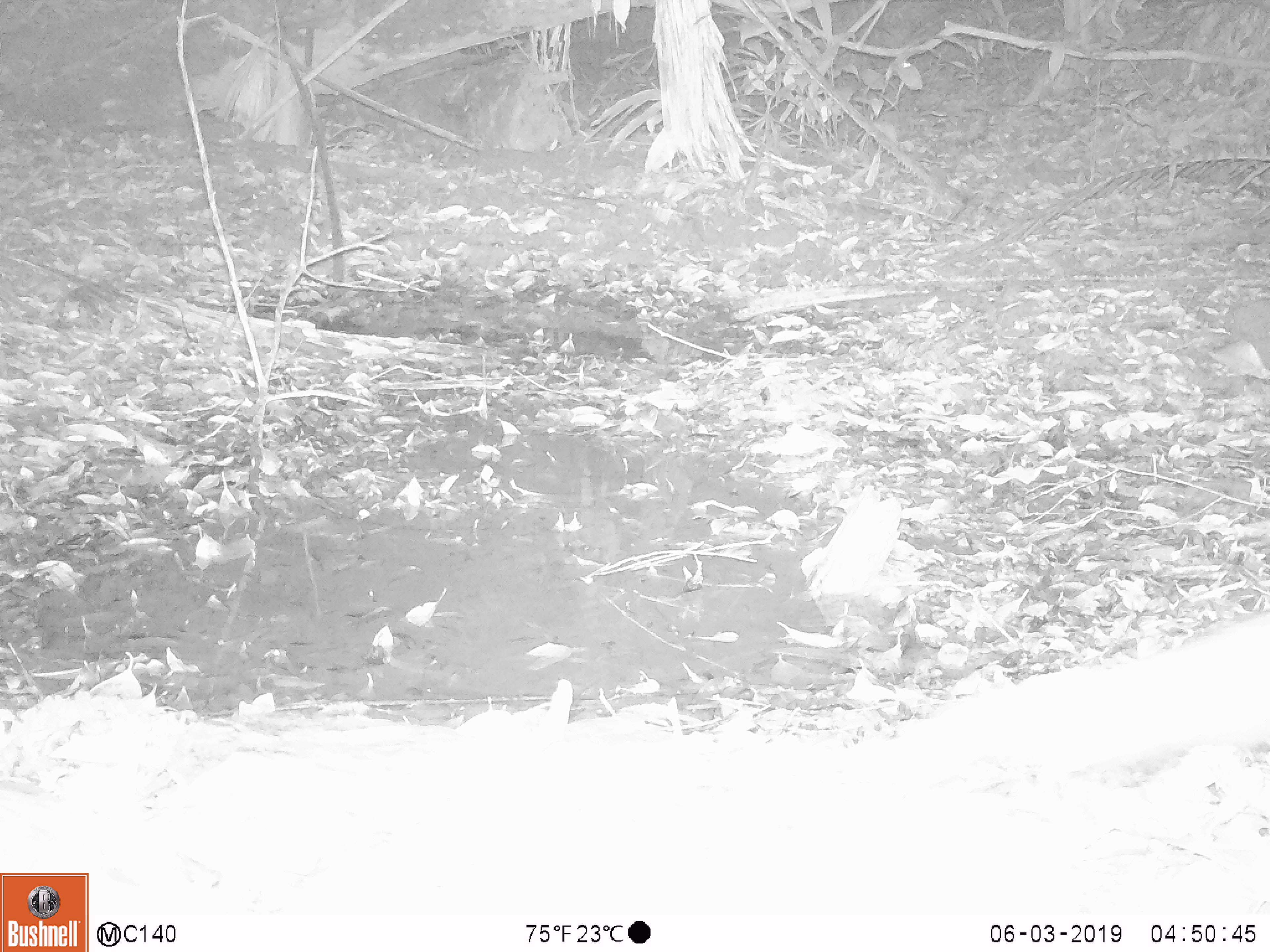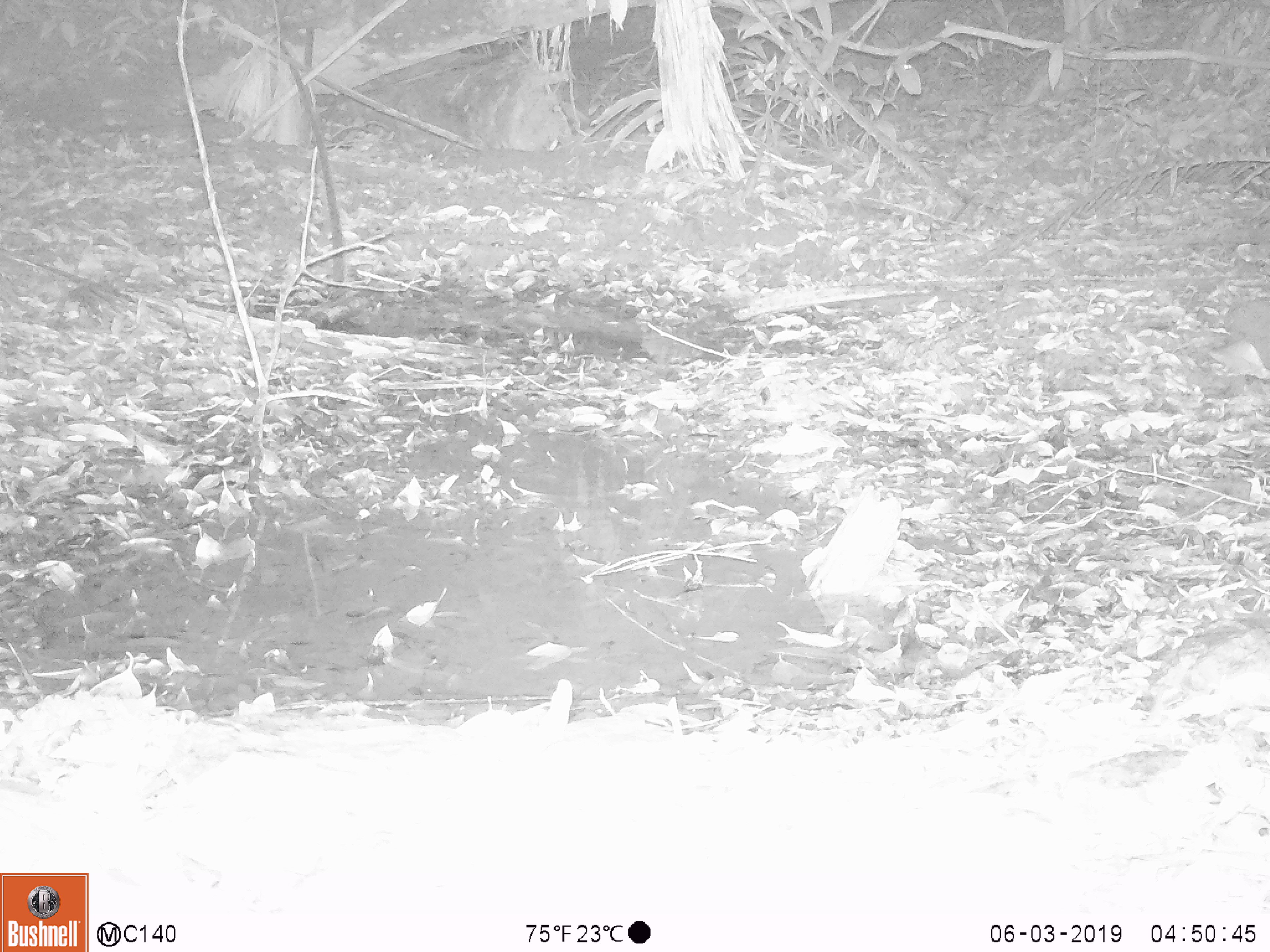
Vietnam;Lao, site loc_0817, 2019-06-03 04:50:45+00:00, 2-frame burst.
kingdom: Animalia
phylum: Chordata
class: Mammalia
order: Carnivora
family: Herpestidae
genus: Urva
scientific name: Urva urva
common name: crab-eating mongoose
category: crab eating mongoose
Crab eating mongoose (crab-eating mongoose) (Urva urva). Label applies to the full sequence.